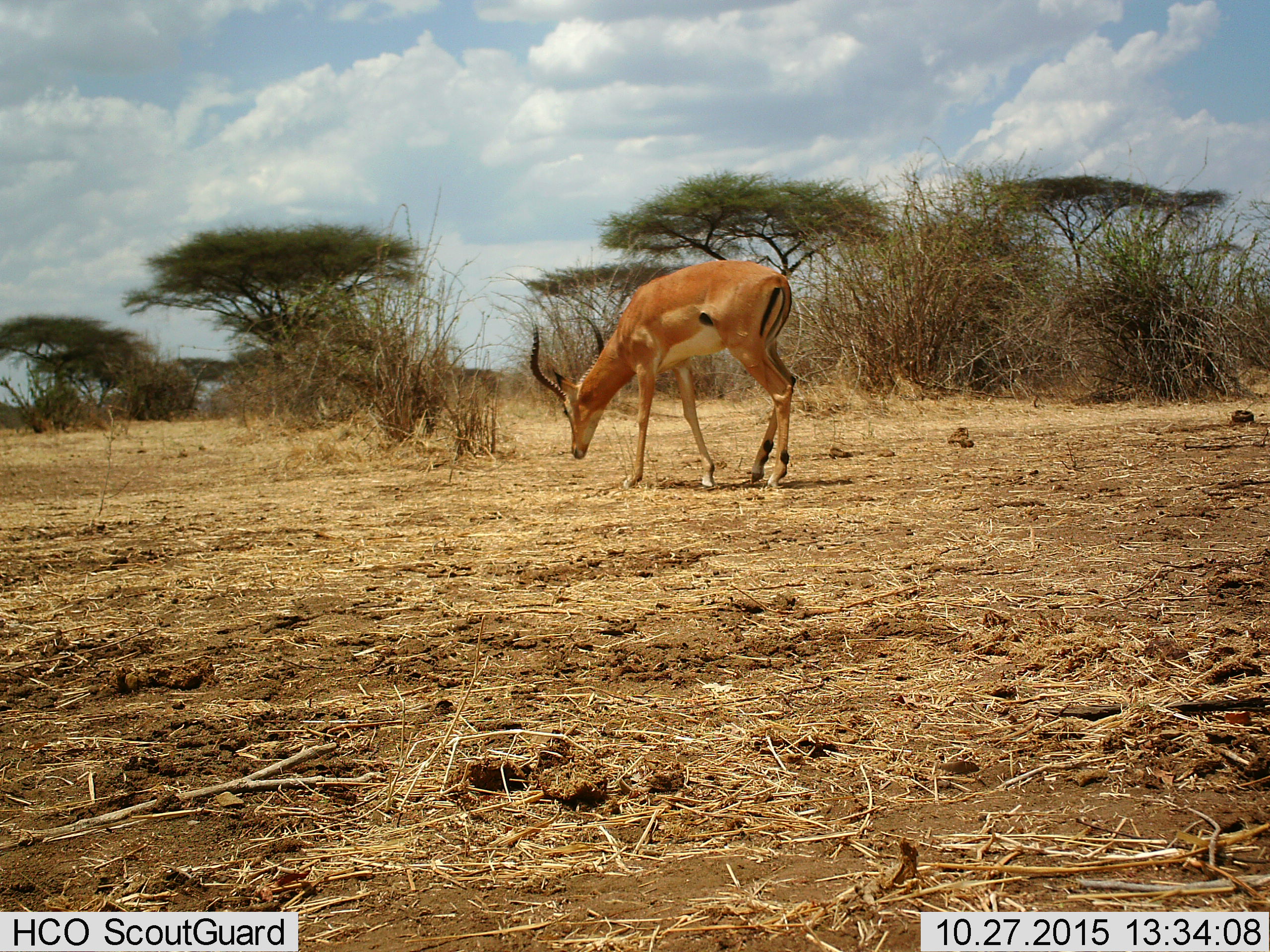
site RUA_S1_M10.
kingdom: Animalia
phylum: Chordata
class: Mammalia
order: Artiodactyla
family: Bovidae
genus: Aepyceros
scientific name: Aepyceros melampus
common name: impala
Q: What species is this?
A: Impala (Aepyceros melampus).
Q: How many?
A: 1.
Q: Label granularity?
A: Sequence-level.